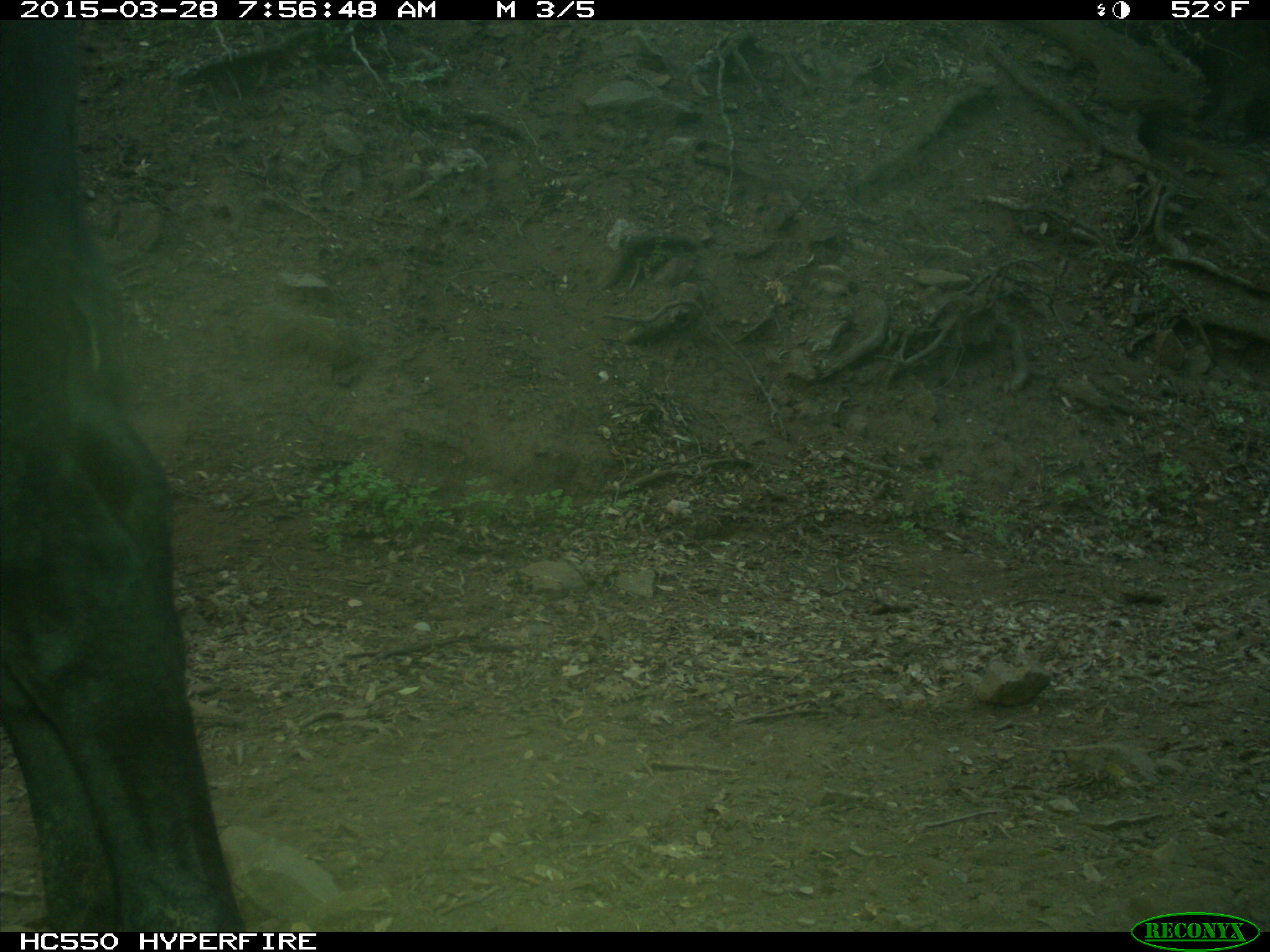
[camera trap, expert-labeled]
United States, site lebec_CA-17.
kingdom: Animalia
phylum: Chordata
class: Mammalia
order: Artiodactyla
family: Bovidae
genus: Bos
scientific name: Bos taurus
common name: domestic cow